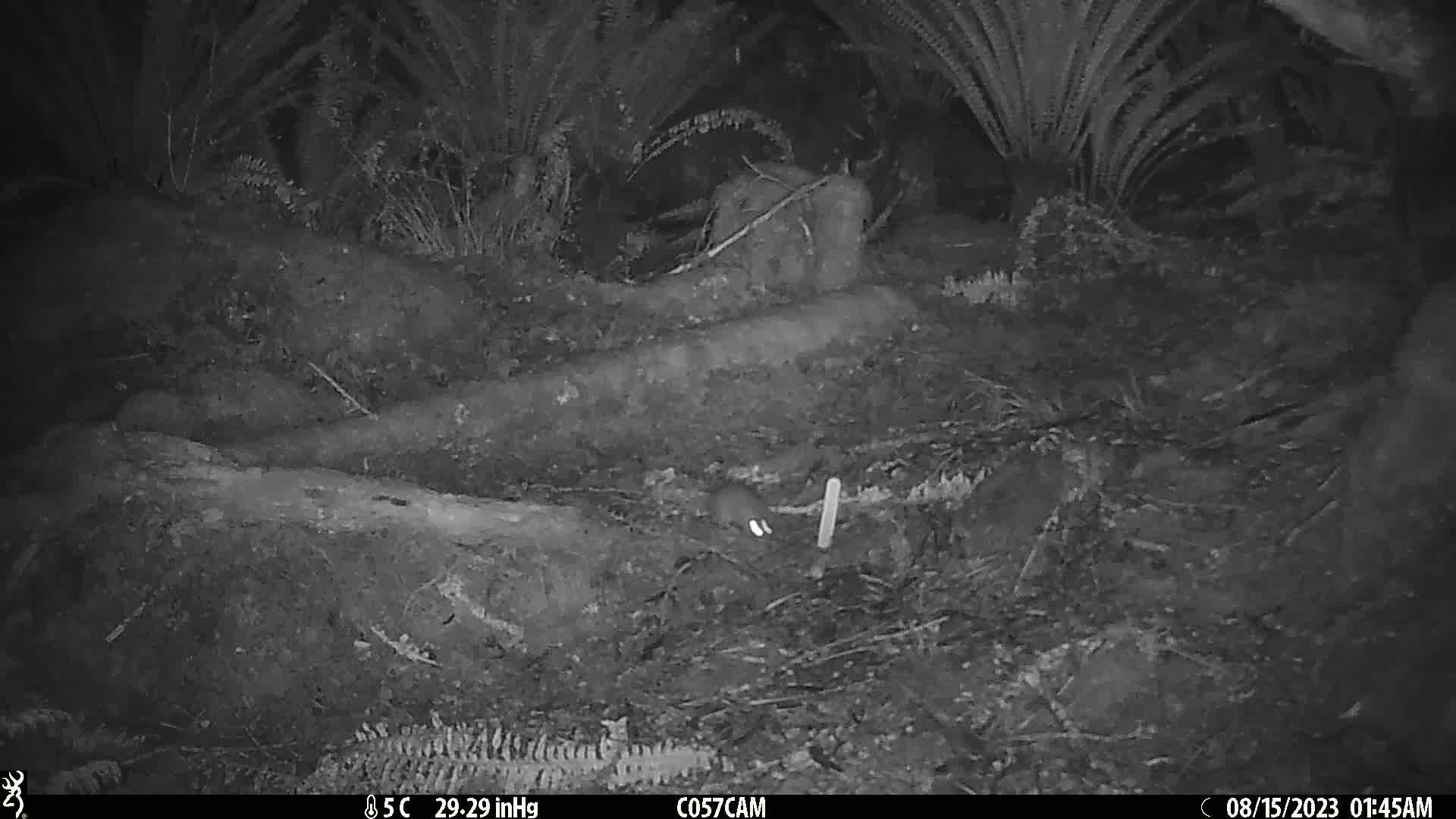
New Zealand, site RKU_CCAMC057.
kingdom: Animalia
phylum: Chordata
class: Mammalia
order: Rodentia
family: Muridae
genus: Rattus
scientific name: Rattus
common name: rat